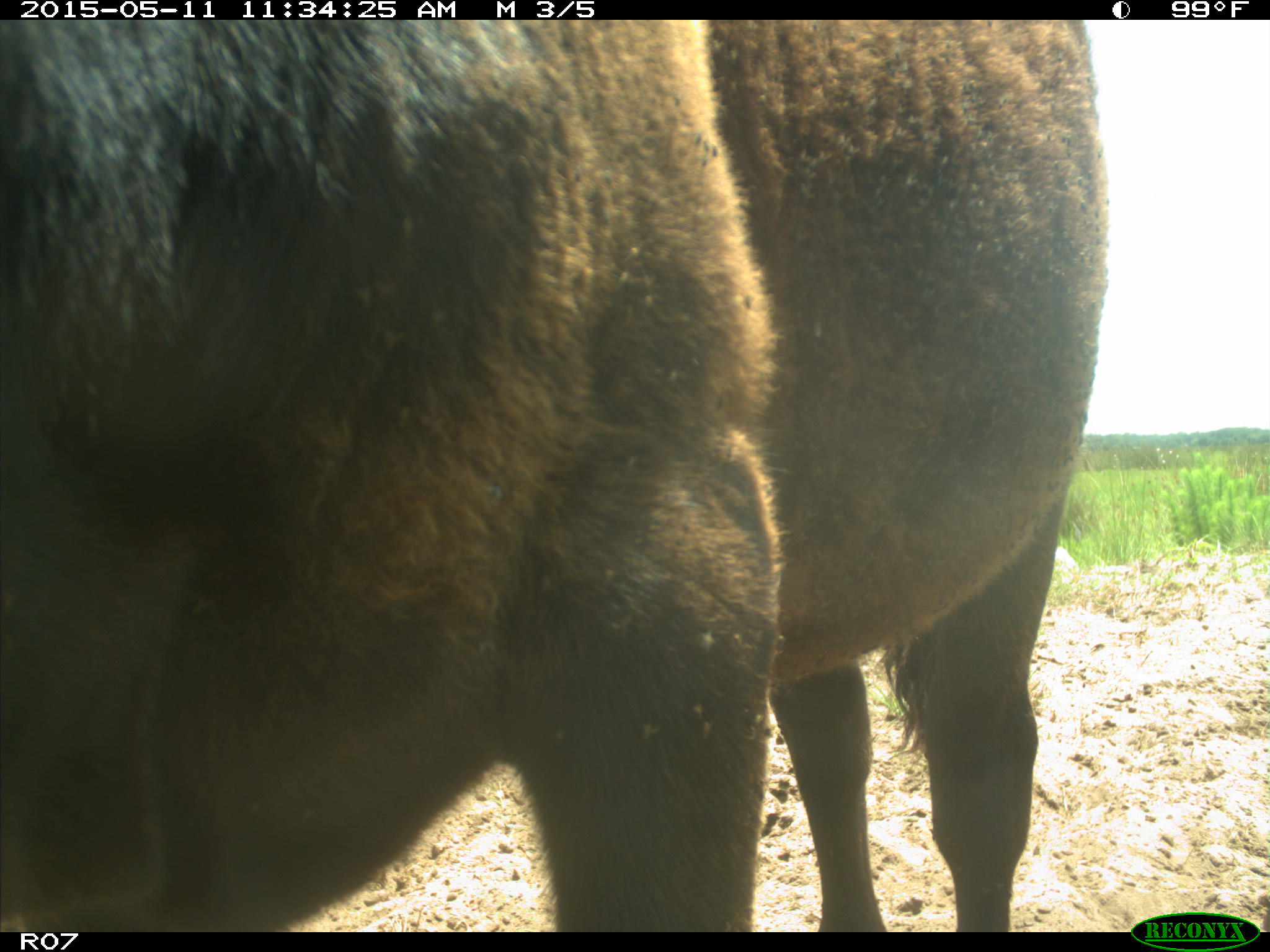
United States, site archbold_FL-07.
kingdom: Animalia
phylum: Chordata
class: Mammalia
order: Artiodactyla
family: Bovidae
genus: Bos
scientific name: Bos taurus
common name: domestic cow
Bos taurus (domestic cow).